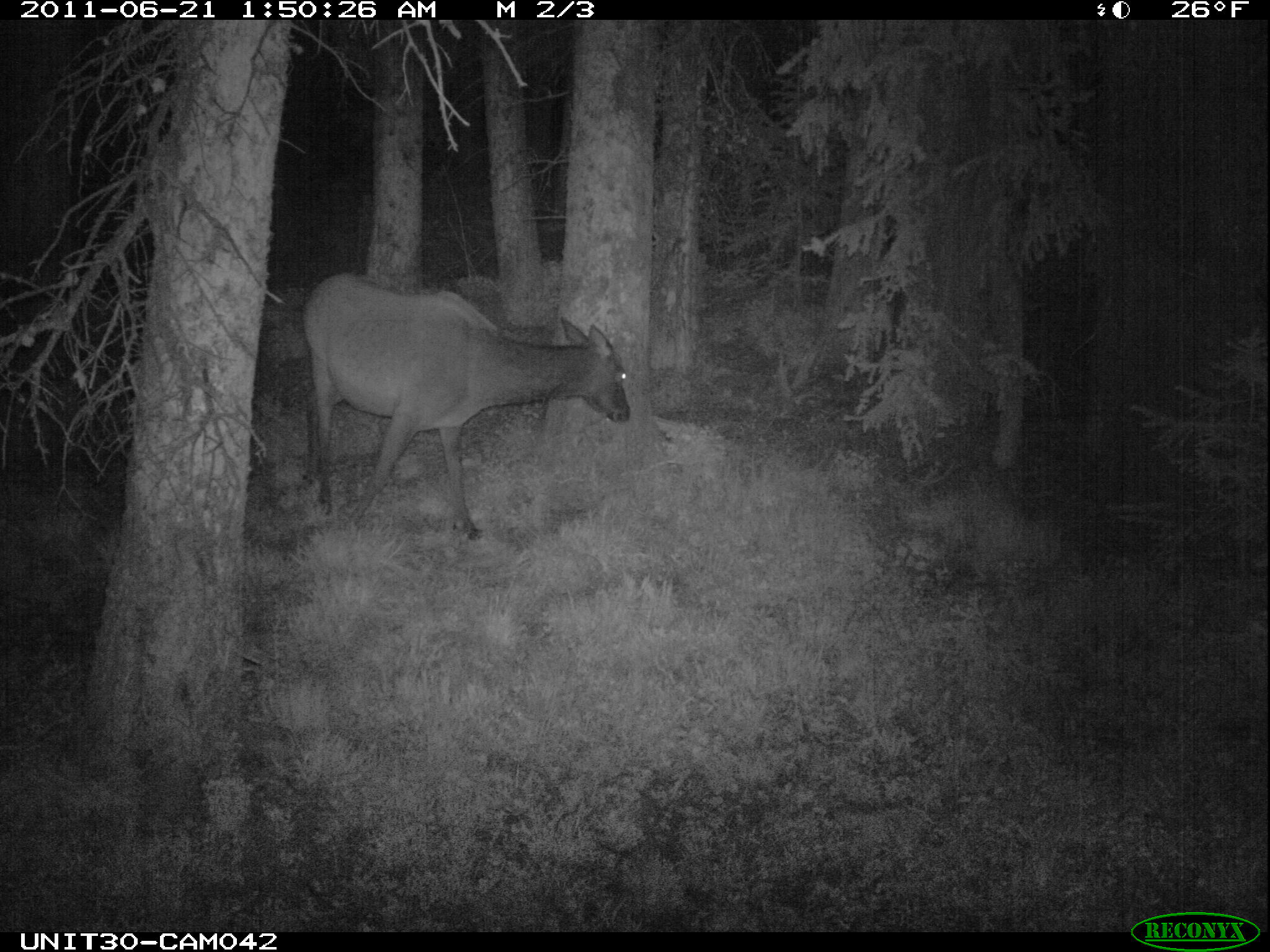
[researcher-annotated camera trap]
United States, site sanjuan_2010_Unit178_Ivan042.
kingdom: Animalia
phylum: Chordata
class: Mammalia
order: Artiodactyla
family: Cervidae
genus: Cervus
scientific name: Cervus elaphus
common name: red deer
Cervus elaphus (red deer).